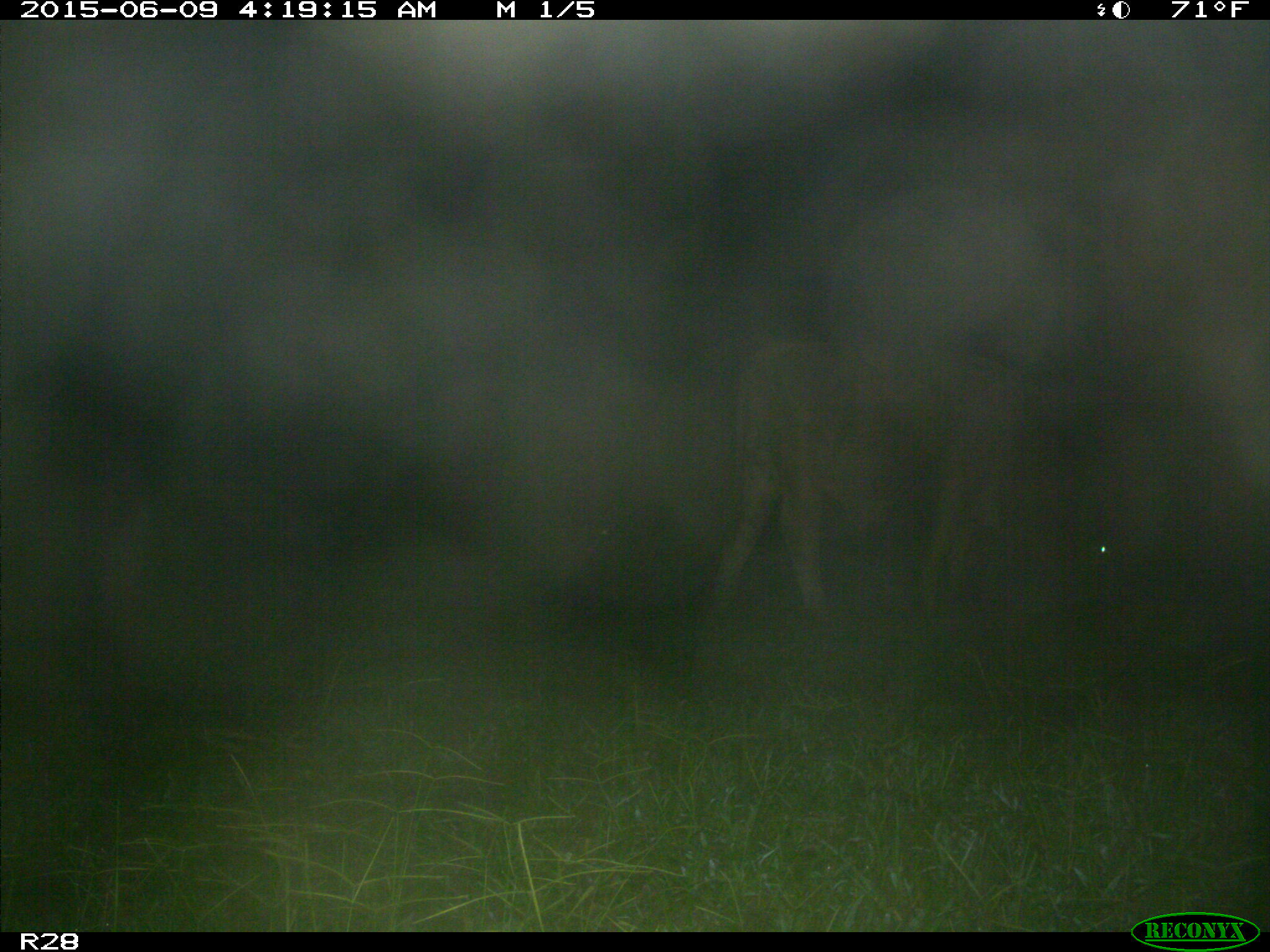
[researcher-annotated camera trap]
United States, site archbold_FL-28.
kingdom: Animalia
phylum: Chordata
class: Mammalia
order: Artiodactyla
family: Bovidae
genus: Bos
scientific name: Bos taurus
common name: domestic cow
Bos taurus (domestic cow).